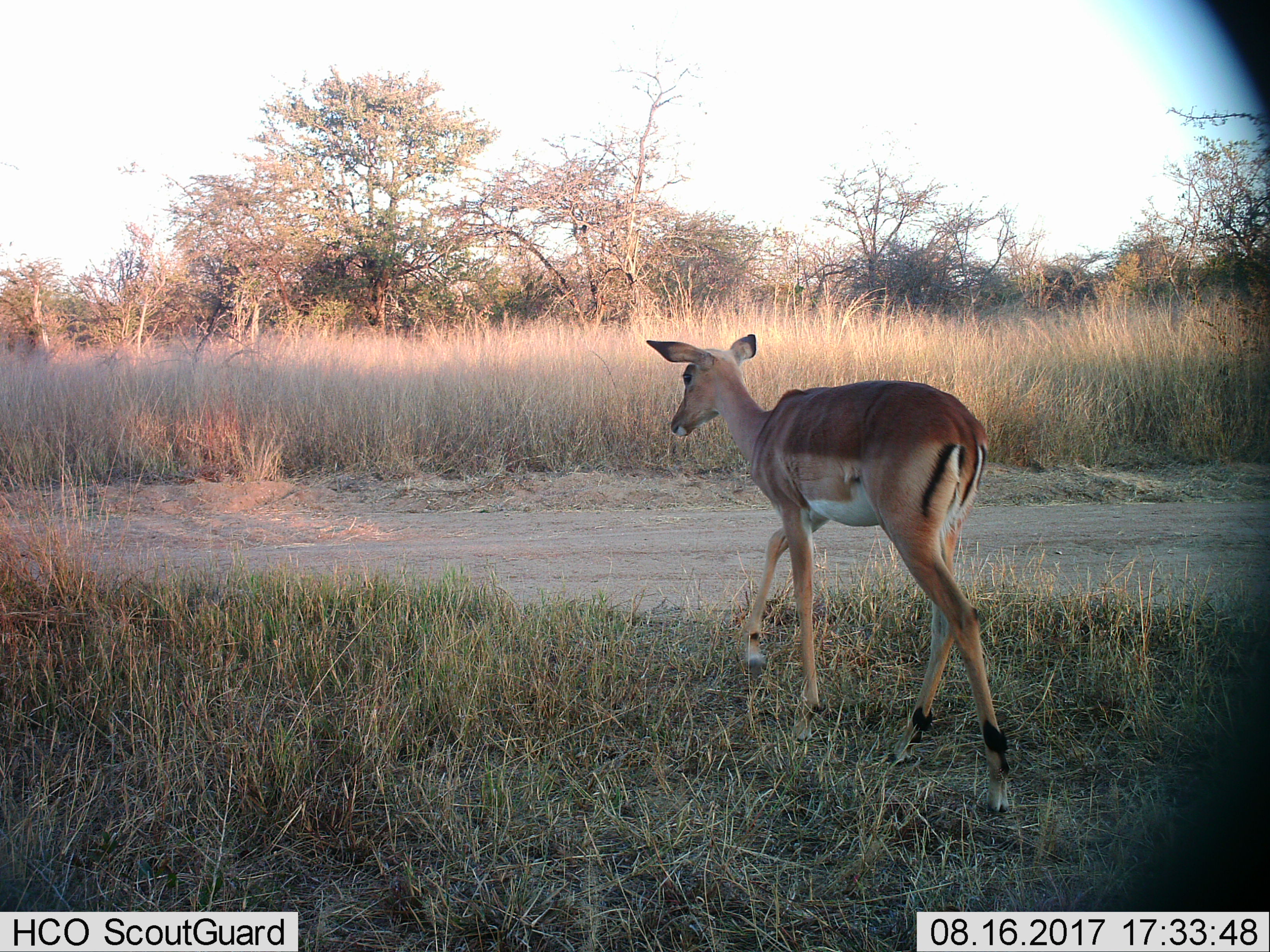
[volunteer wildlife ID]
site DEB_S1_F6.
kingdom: Animalia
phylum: Chordata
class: Mammalia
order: Artiodactyla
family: Bovidae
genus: Aepyceros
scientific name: Aepyceros melampus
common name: impala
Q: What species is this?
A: Impala (Aepyceros melampus).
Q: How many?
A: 1.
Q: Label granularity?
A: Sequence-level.